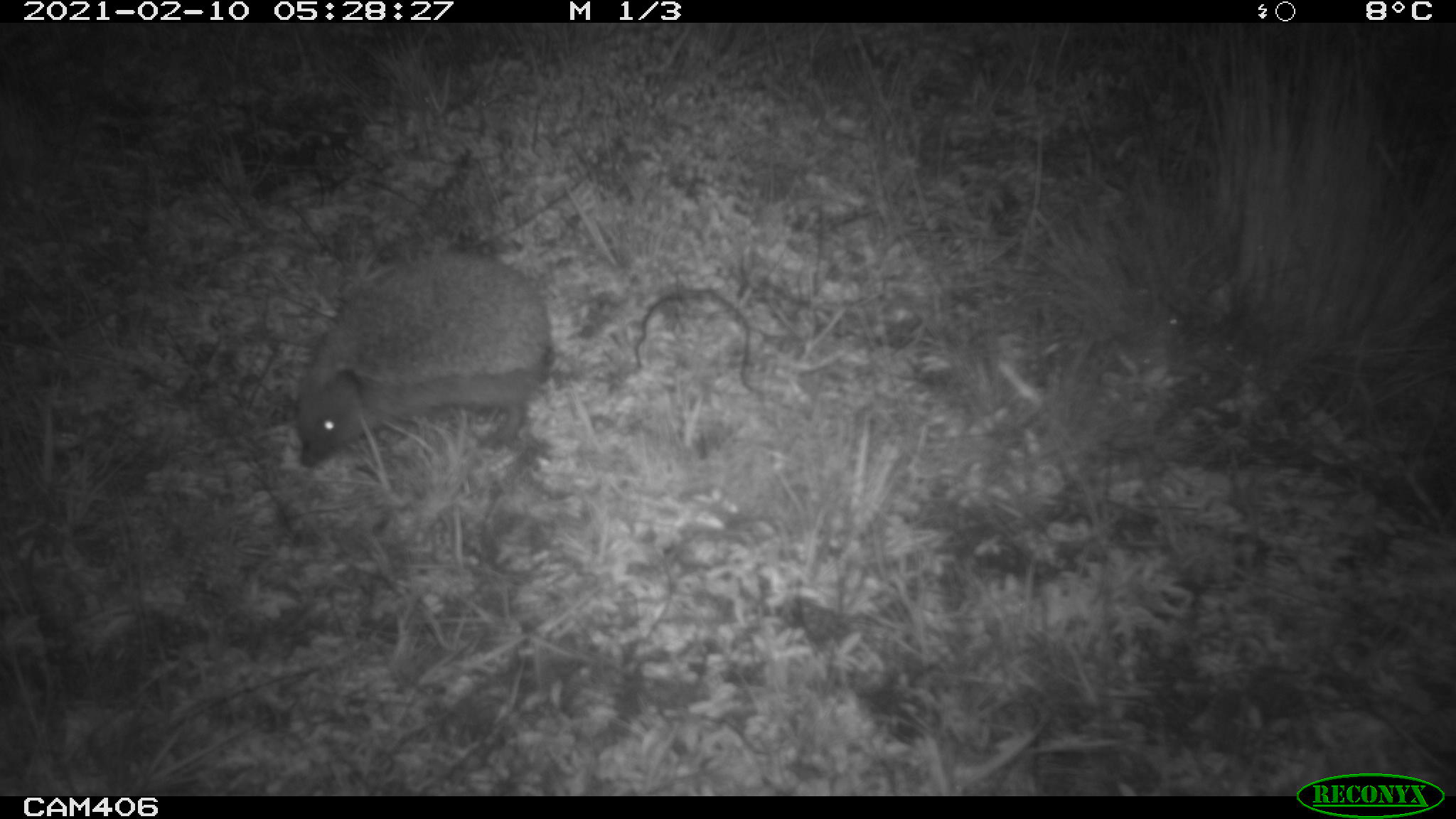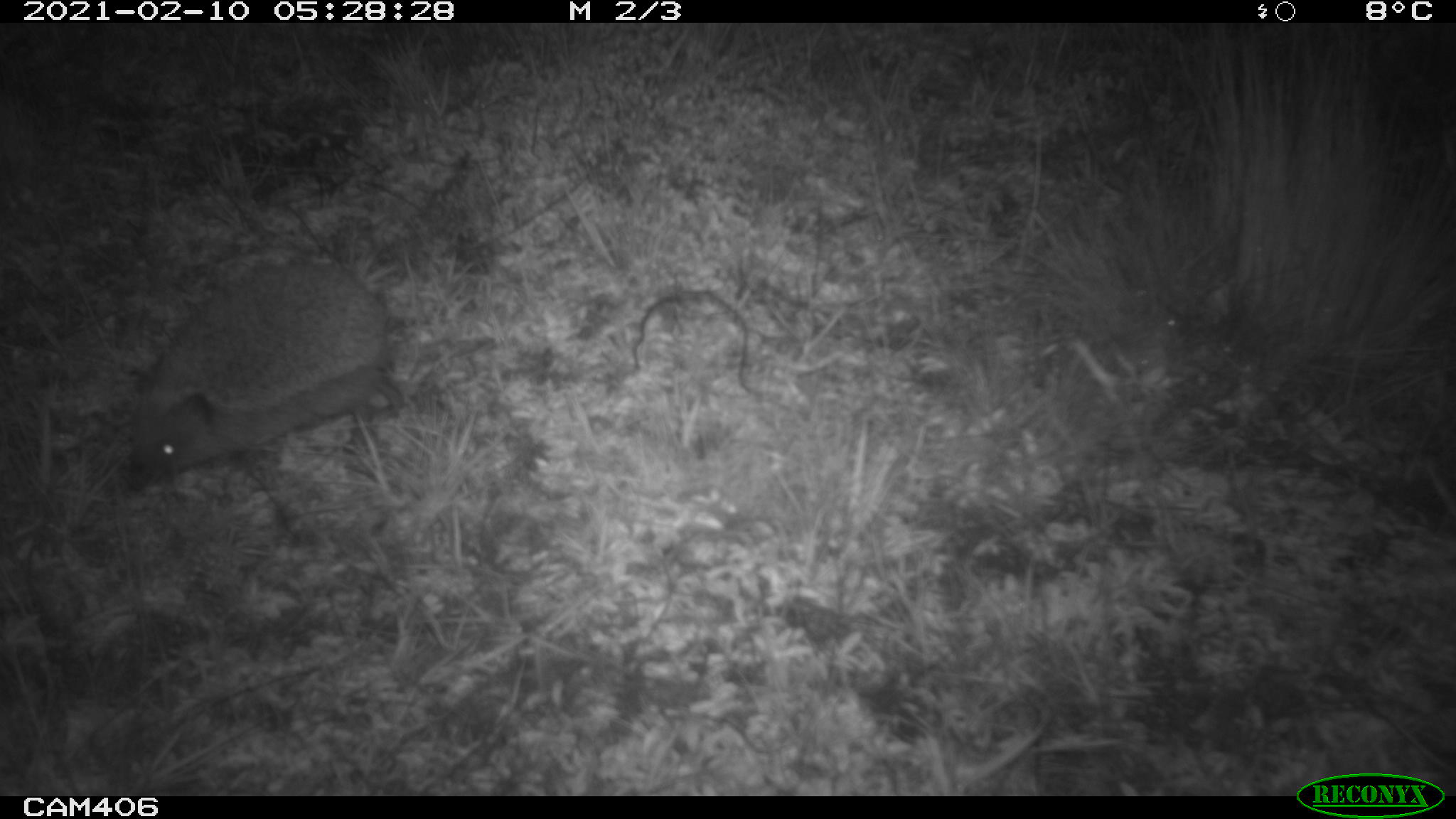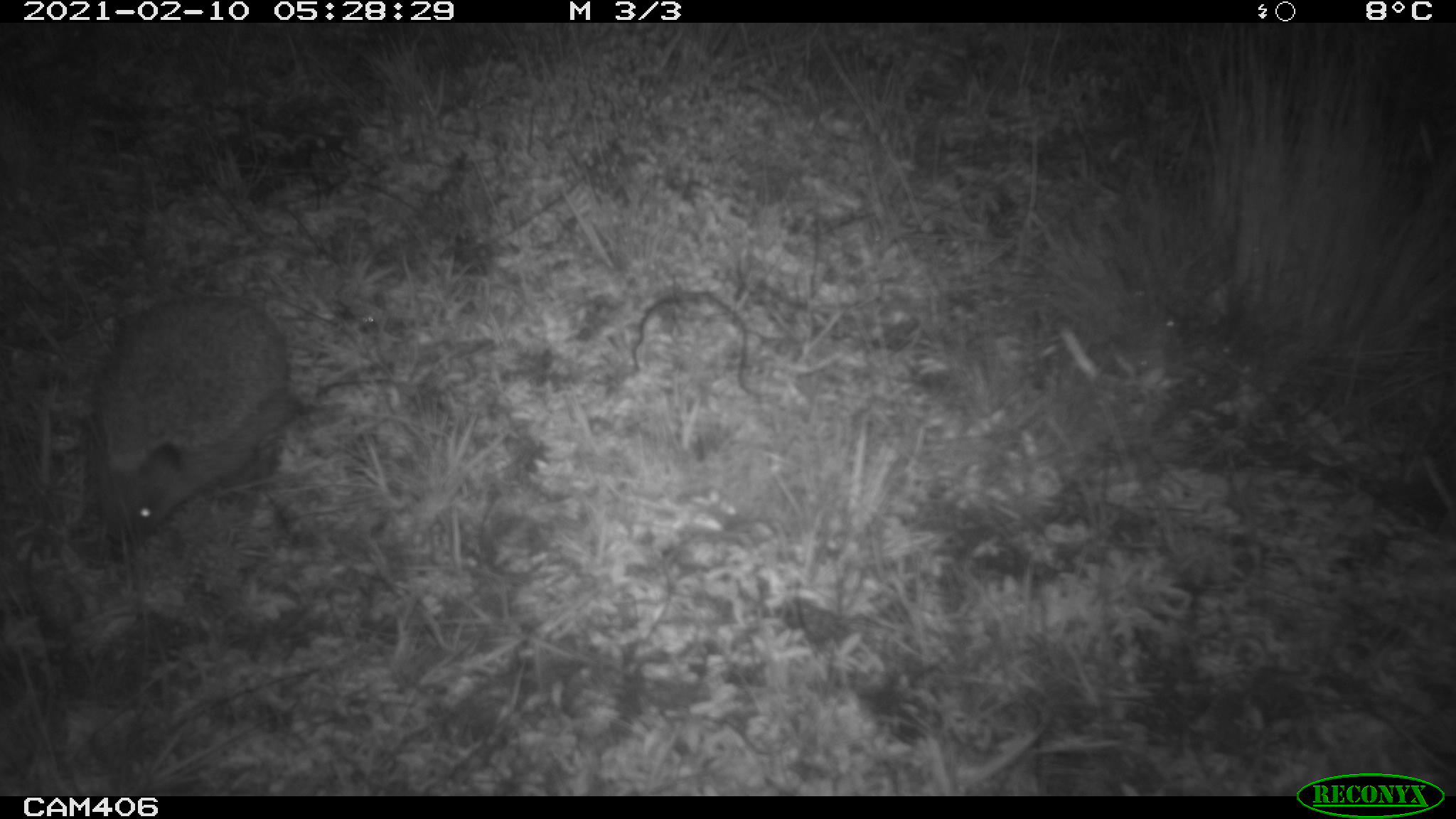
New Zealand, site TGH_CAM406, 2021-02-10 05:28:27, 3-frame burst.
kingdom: Animalia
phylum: Chordata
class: Mammalia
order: Eulipotyphla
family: Erinaceidae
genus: Erinaceus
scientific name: Erinaceus europaeus europaeus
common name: european hedgehog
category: hedgehog